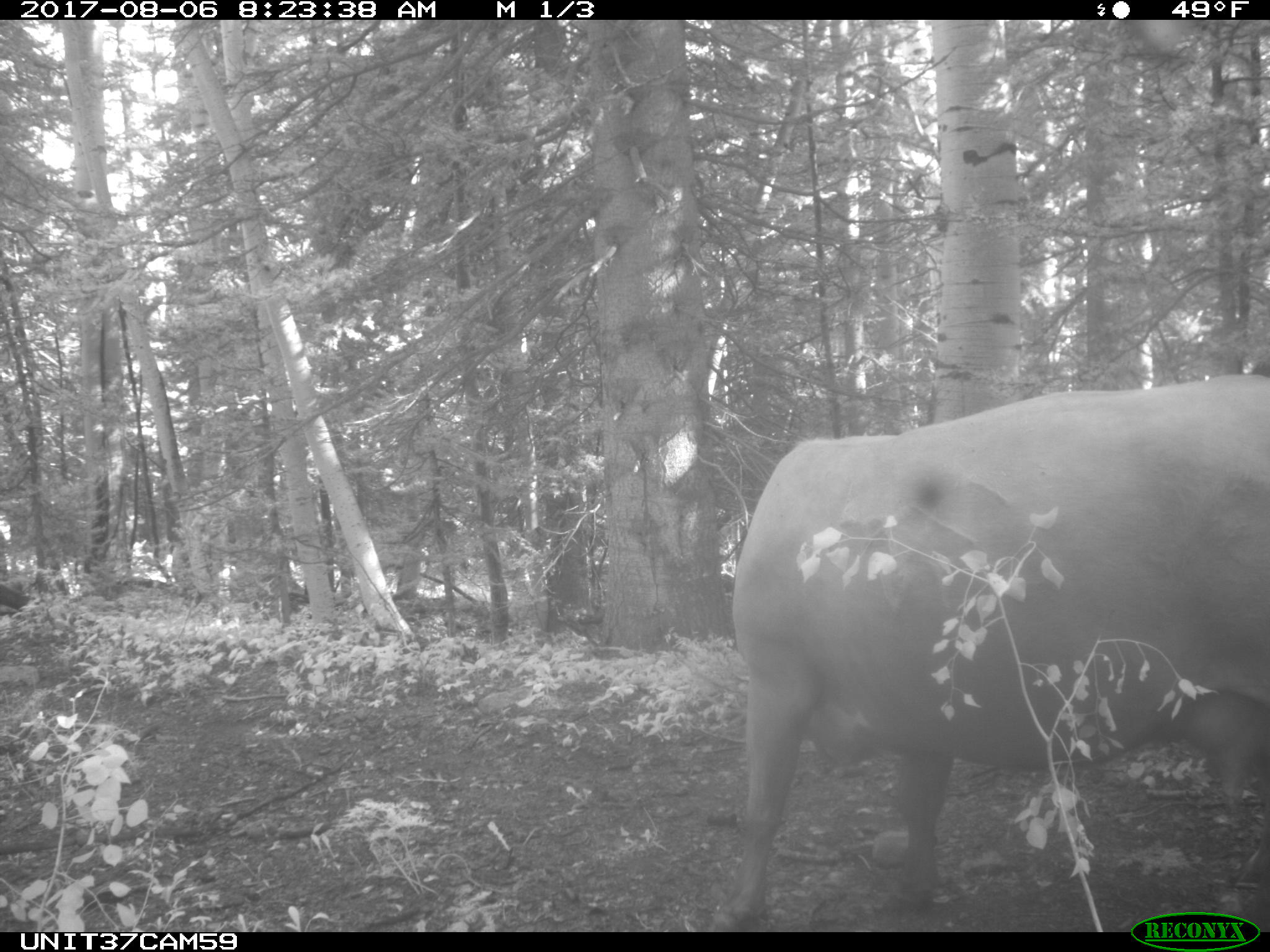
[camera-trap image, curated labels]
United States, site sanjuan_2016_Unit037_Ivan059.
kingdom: Animalia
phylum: Chordata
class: Mammalia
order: Artiodactyla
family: Bovidae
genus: Bos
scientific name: Bos taurus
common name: domestic cow